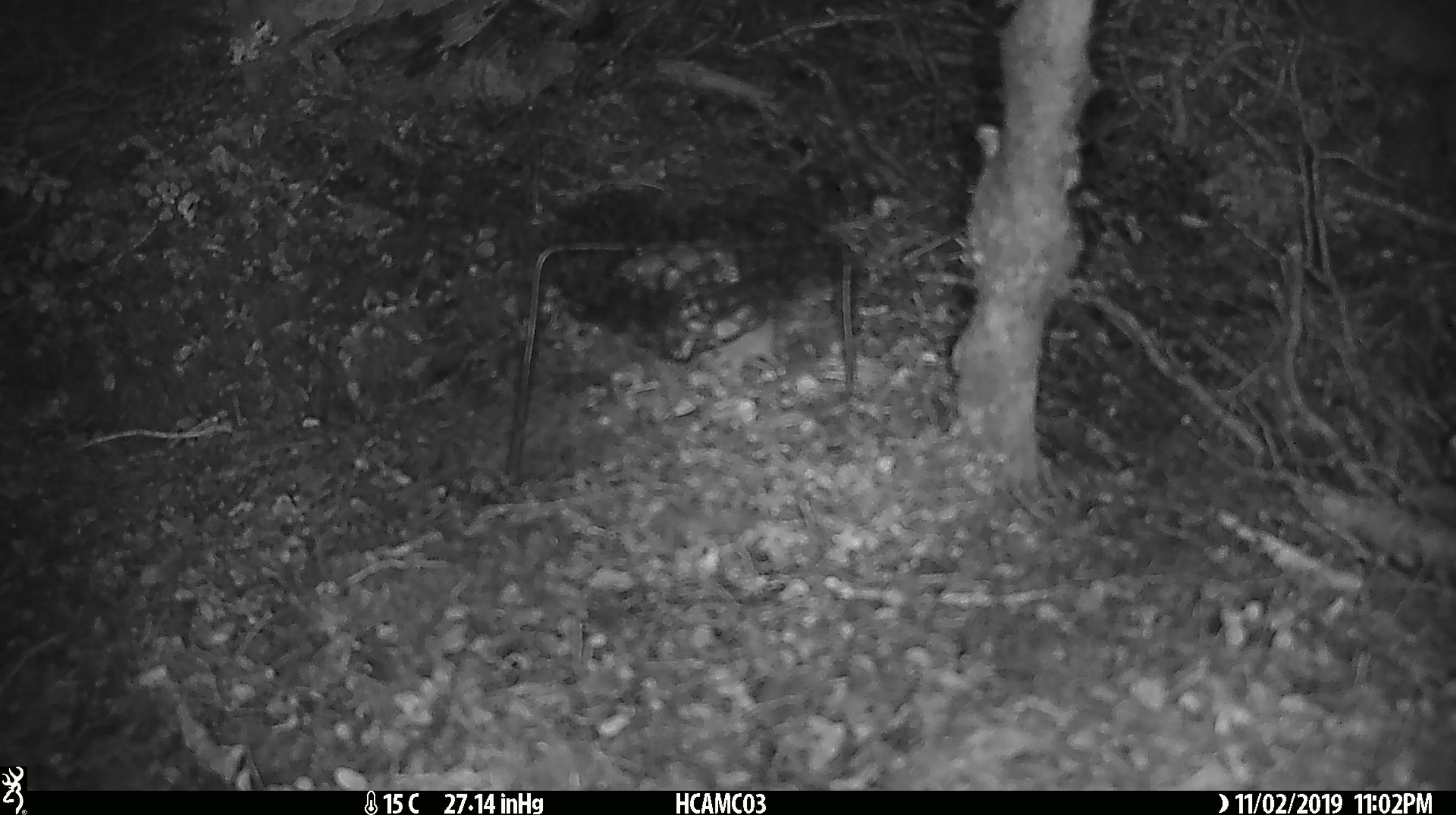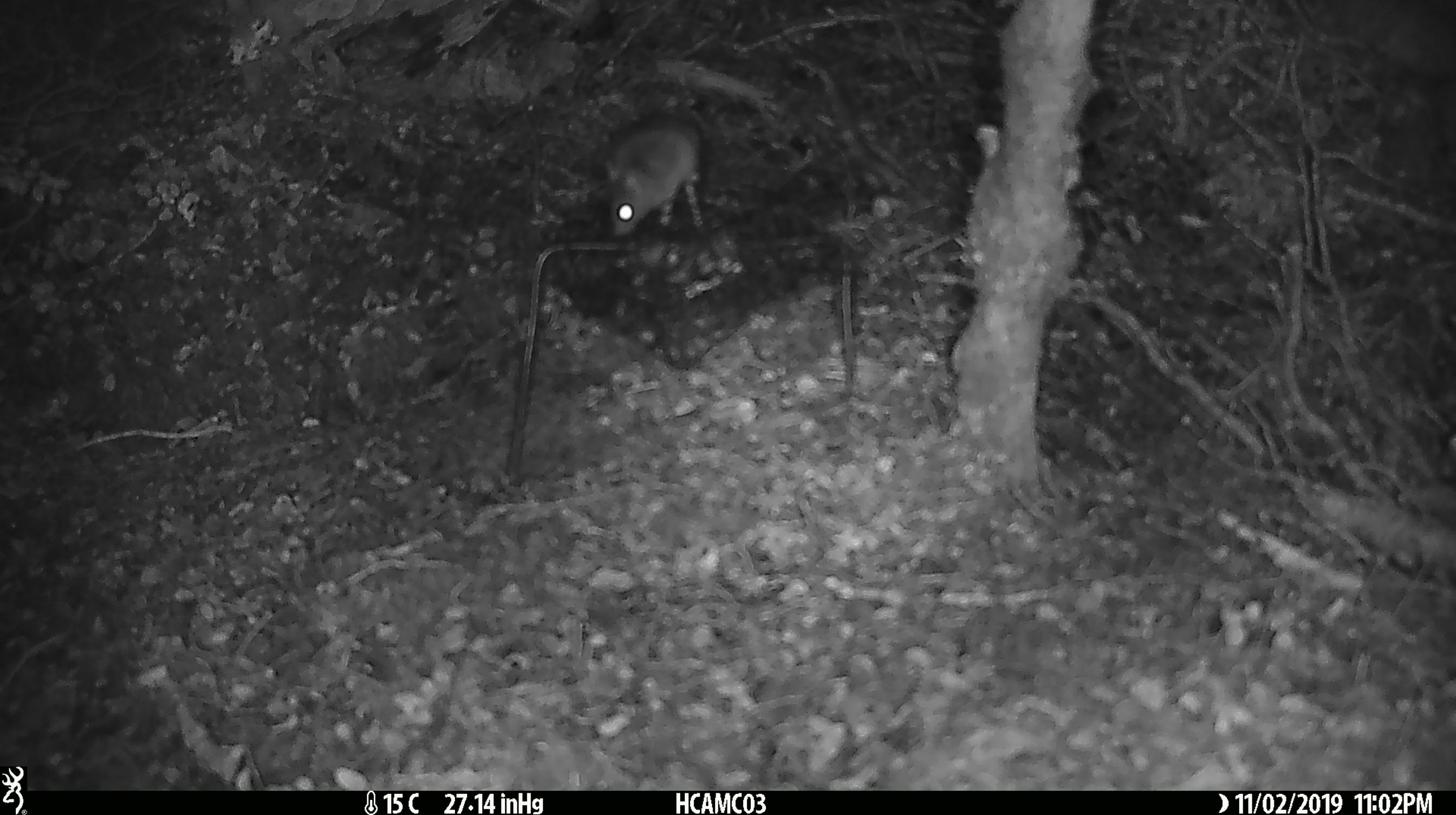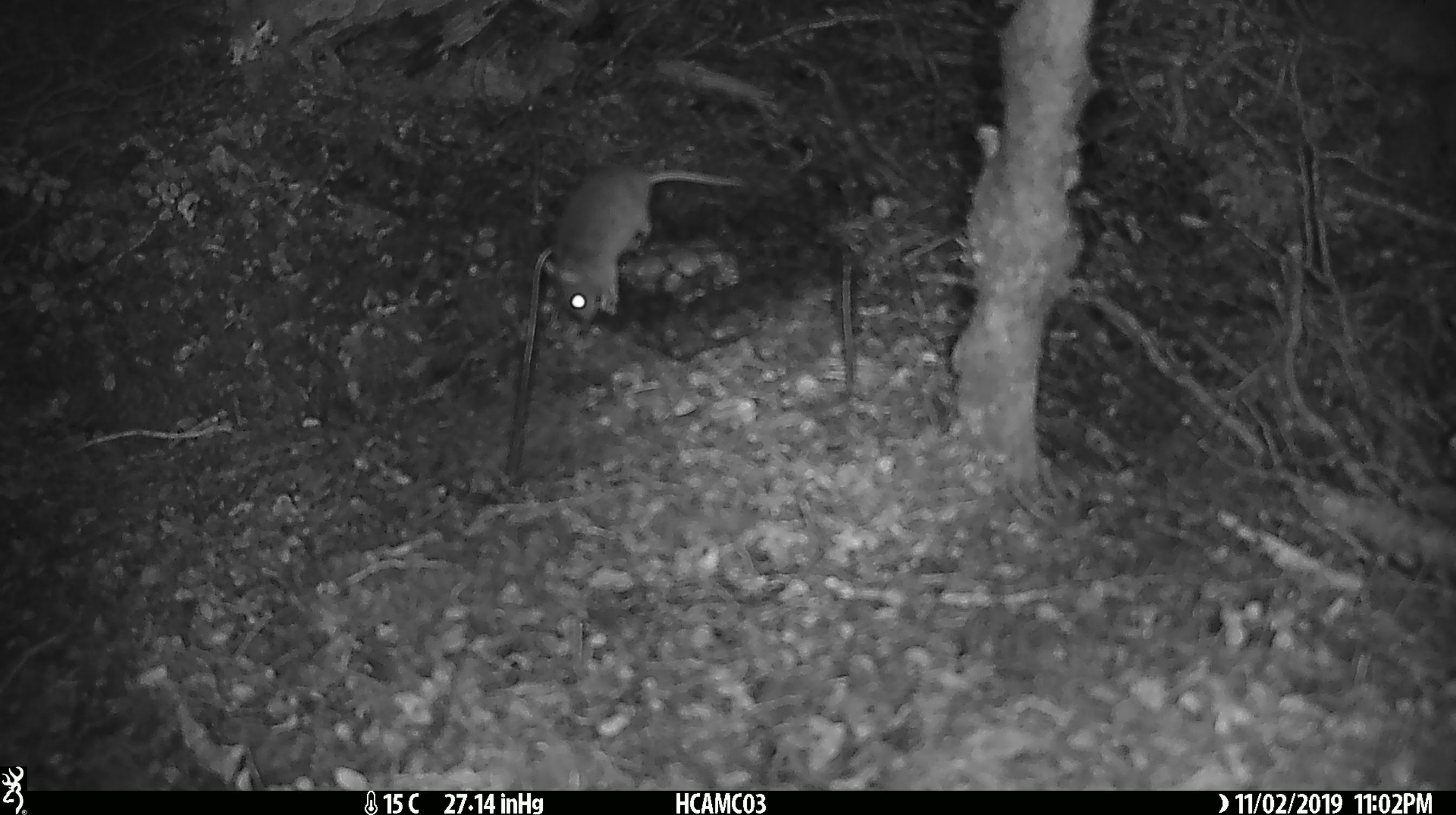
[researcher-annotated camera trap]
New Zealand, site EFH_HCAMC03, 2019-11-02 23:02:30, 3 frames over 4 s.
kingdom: Animalia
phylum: Chordata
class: Mammalia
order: Rodentia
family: Muridae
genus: Mus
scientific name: Mus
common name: mouse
Mouse (Mus).